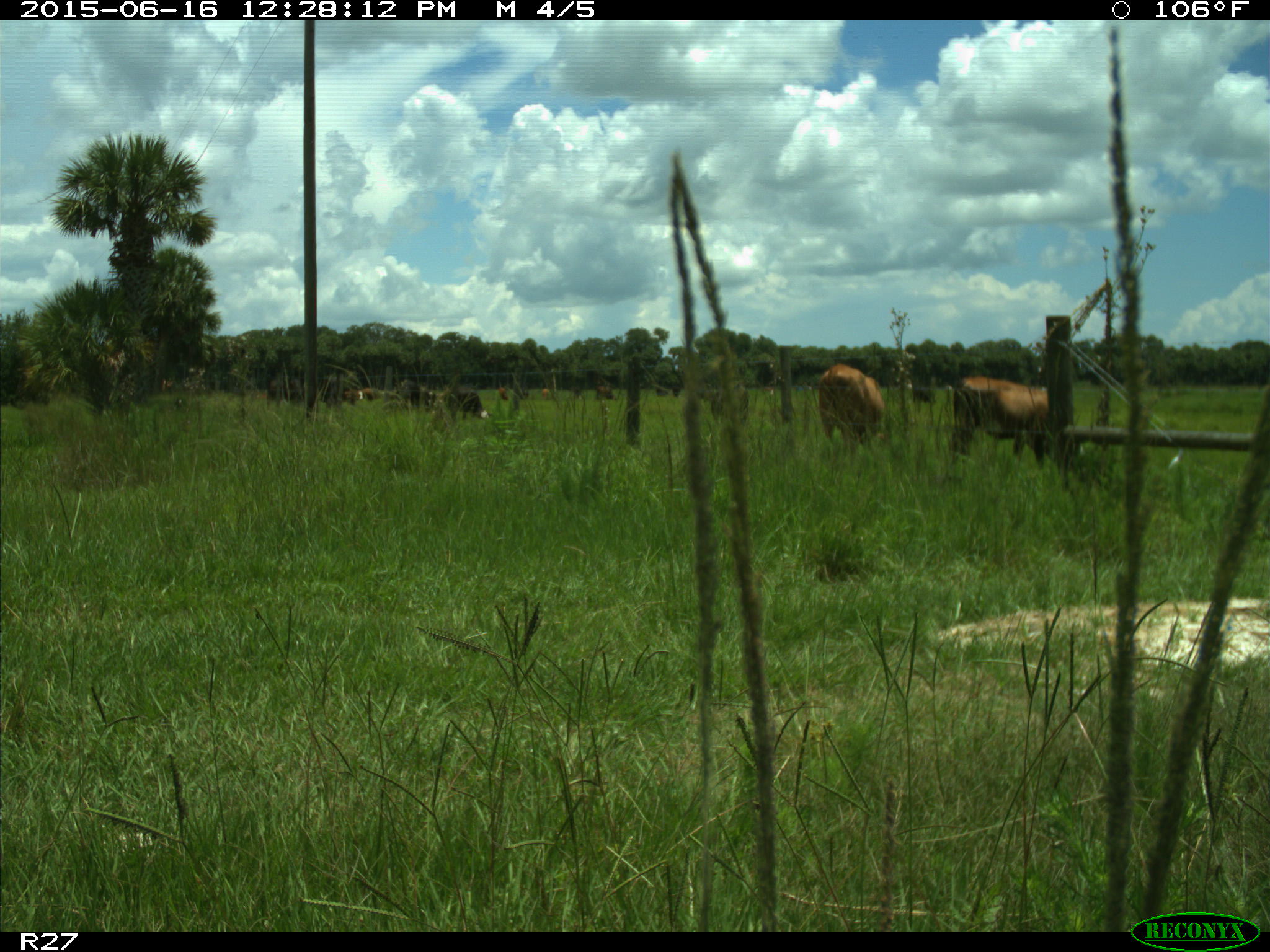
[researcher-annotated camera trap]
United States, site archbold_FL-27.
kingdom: Animalia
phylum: Chordata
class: Mammalia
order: Artiodactyla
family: Bovidae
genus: Bos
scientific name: Bos taurus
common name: domestic cow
Bos taurus (domestic cow).